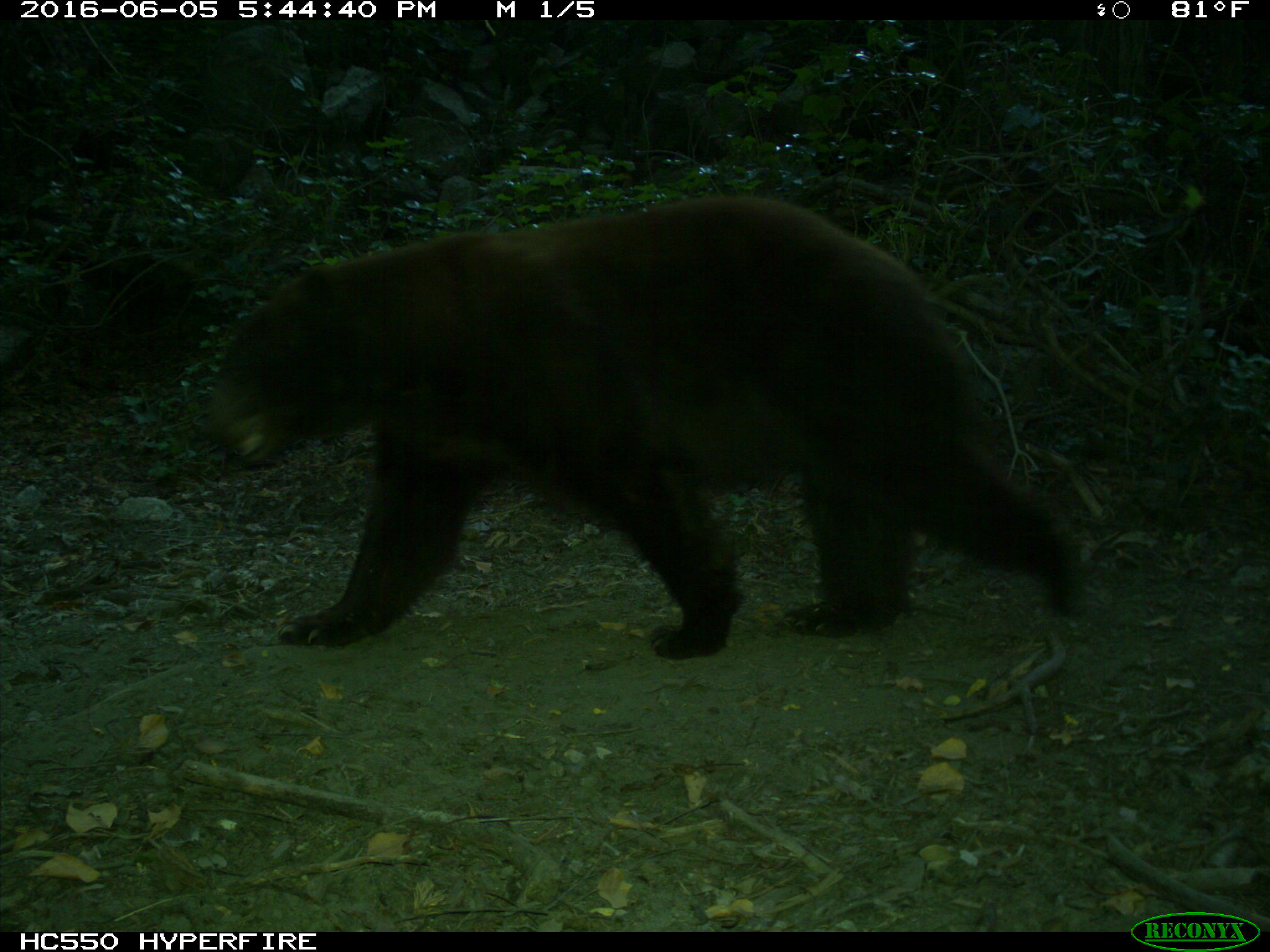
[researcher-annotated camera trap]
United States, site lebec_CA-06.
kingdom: Animalia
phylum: Chordata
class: Mammalia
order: Carnivora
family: Ursidae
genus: Ursus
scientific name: Ursus americanus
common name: american black bear